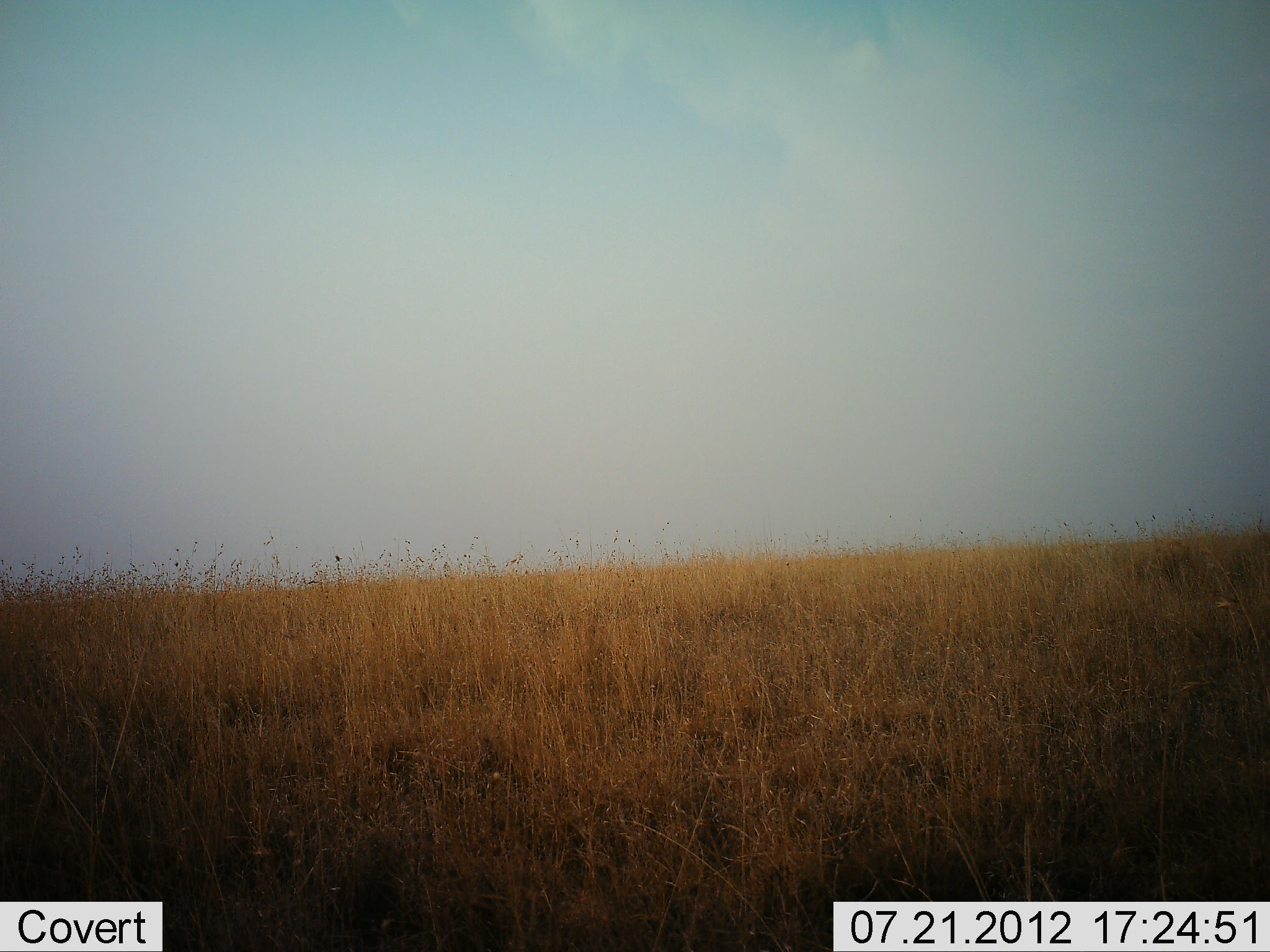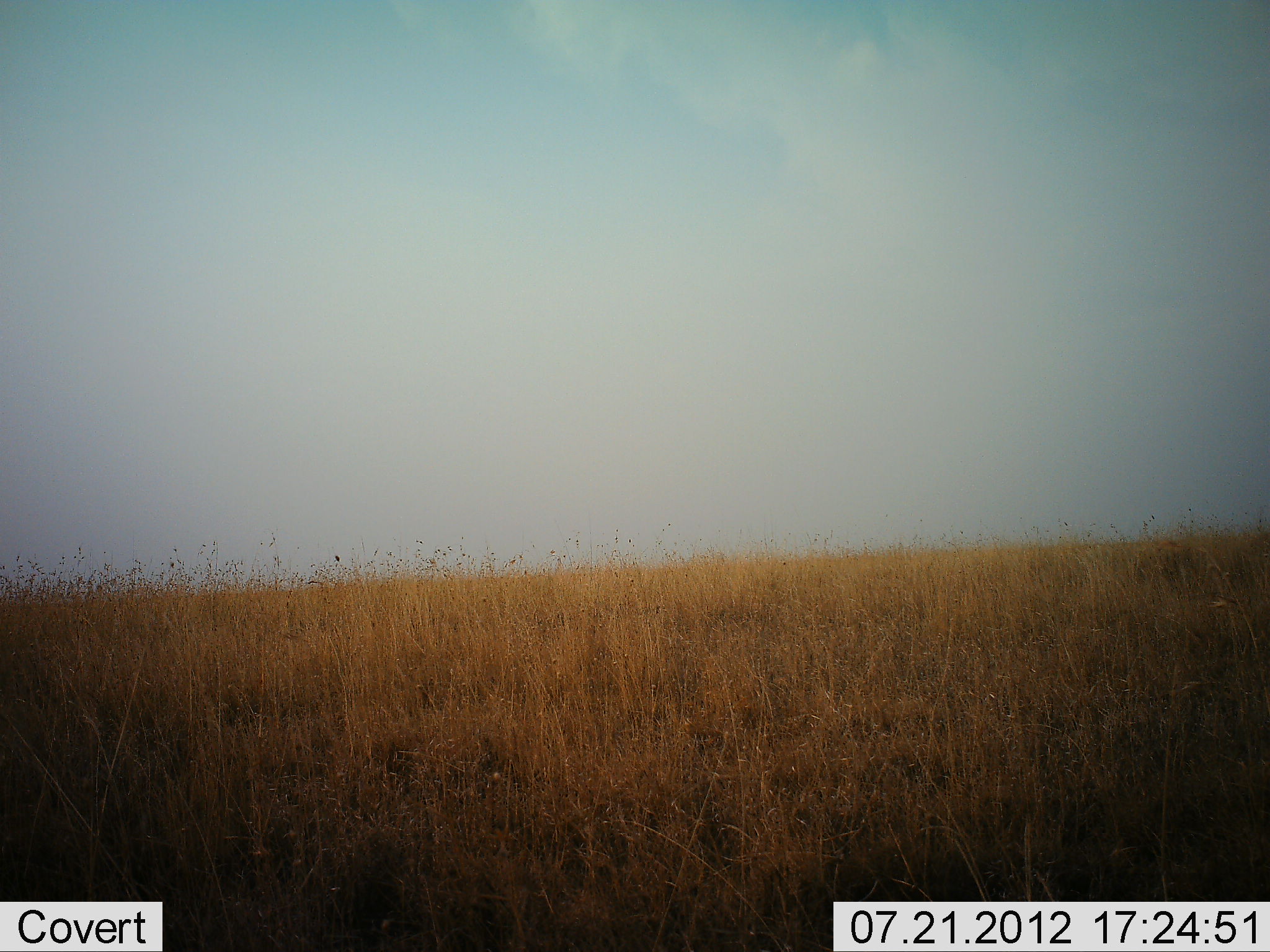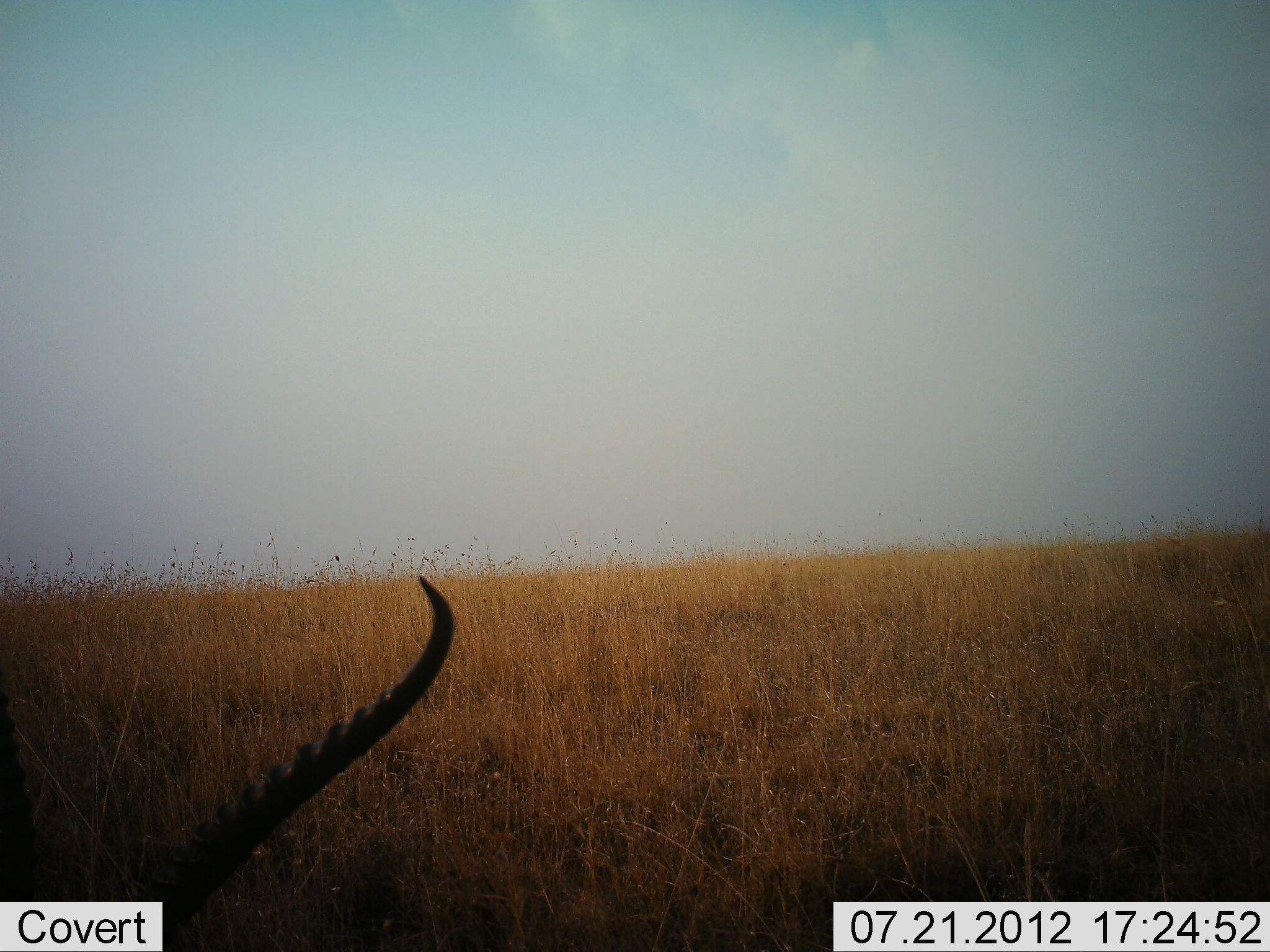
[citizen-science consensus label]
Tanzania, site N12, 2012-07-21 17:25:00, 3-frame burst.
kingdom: Animalia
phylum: Chordata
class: Mammalia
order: Artiodactyla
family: Bovidae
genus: Eudorcas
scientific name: Eudorcas thomsonii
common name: thomson's gazelle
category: gazellethomsons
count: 1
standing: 50%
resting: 12%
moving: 38%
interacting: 0%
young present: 0%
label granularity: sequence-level